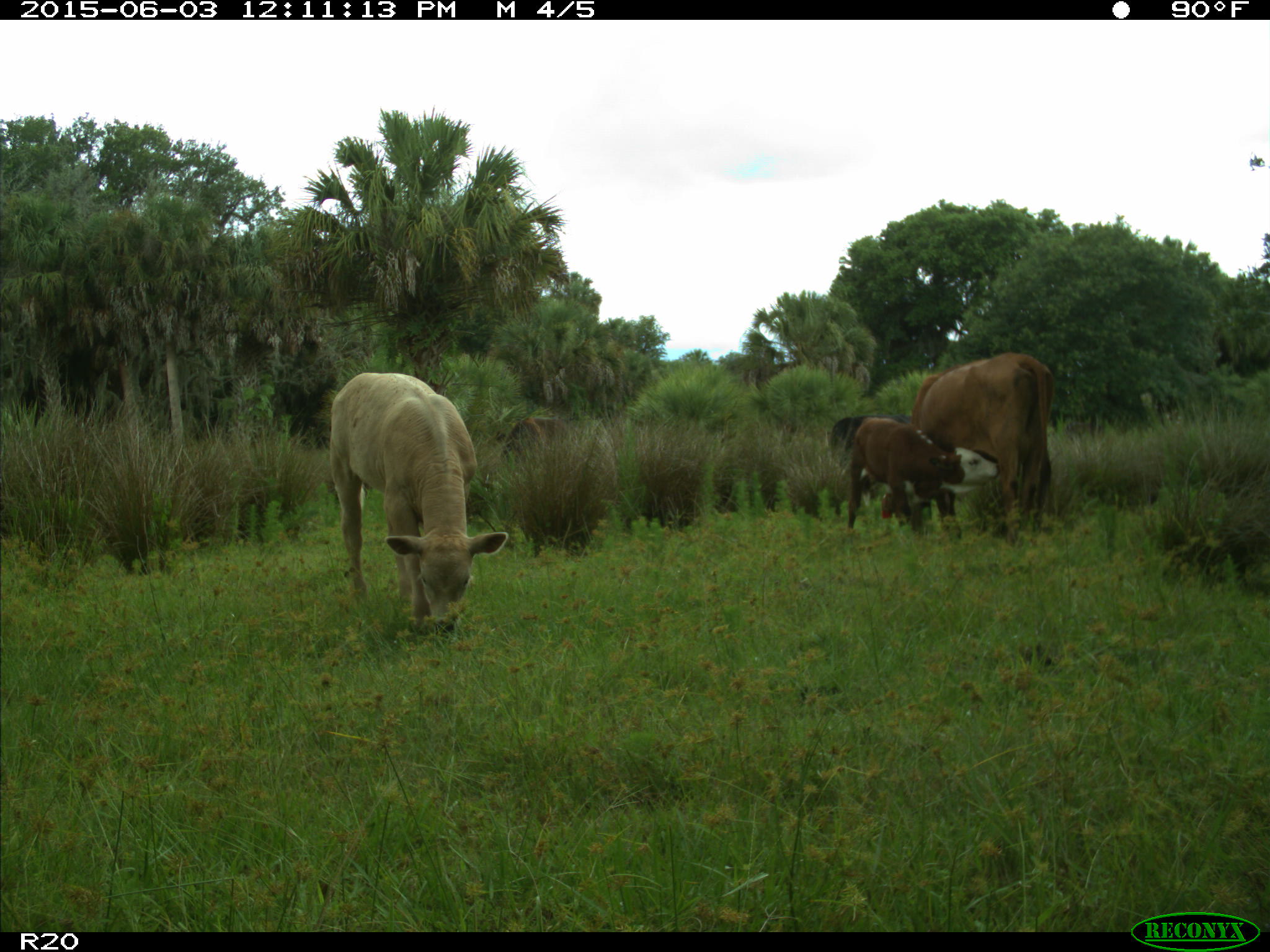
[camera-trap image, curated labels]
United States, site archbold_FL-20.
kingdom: Animalia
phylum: Chordata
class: Mammalia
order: Artiodactyla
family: Bovidae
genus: Bos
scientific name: Bos taurus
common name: domestic cow